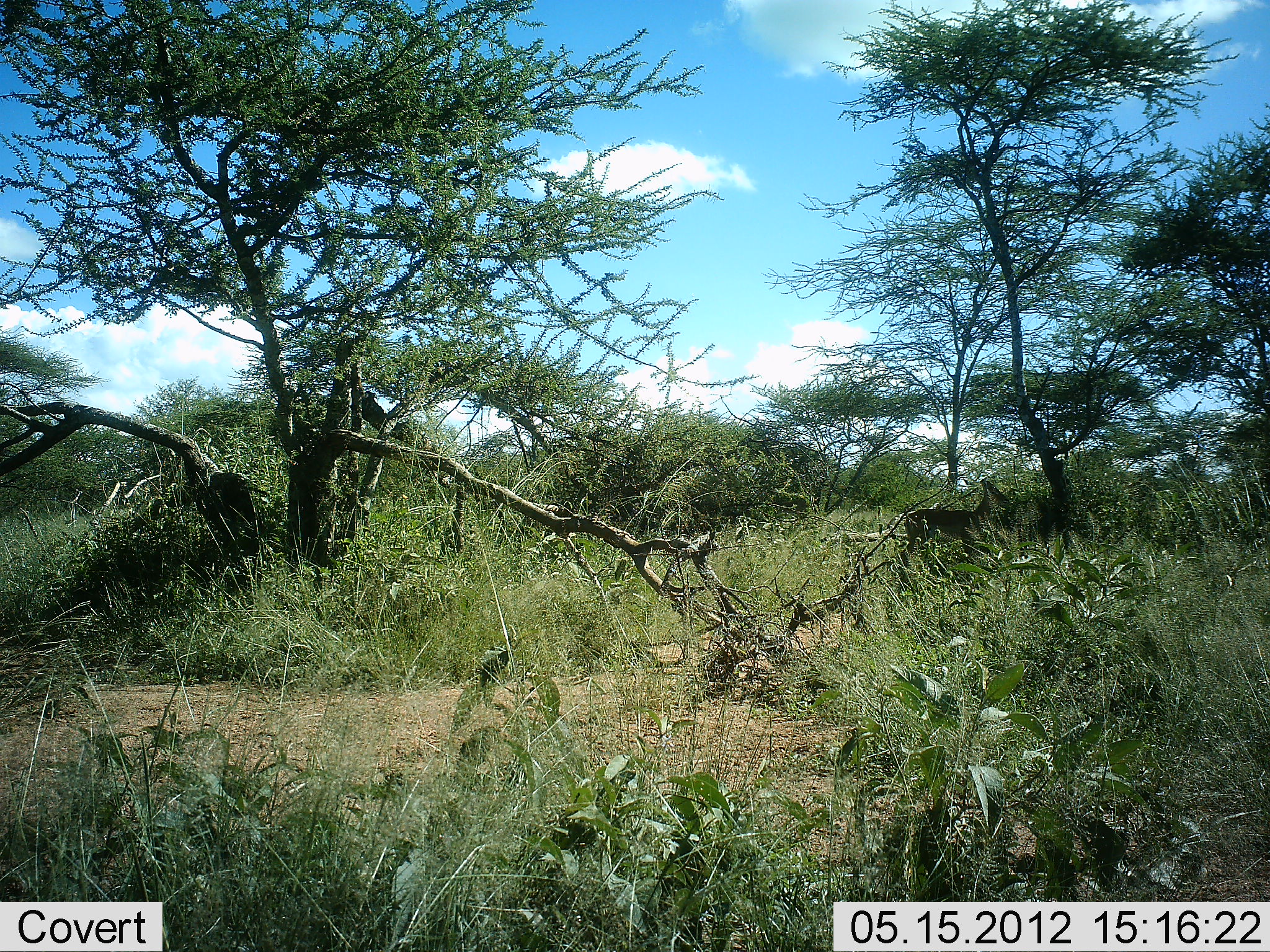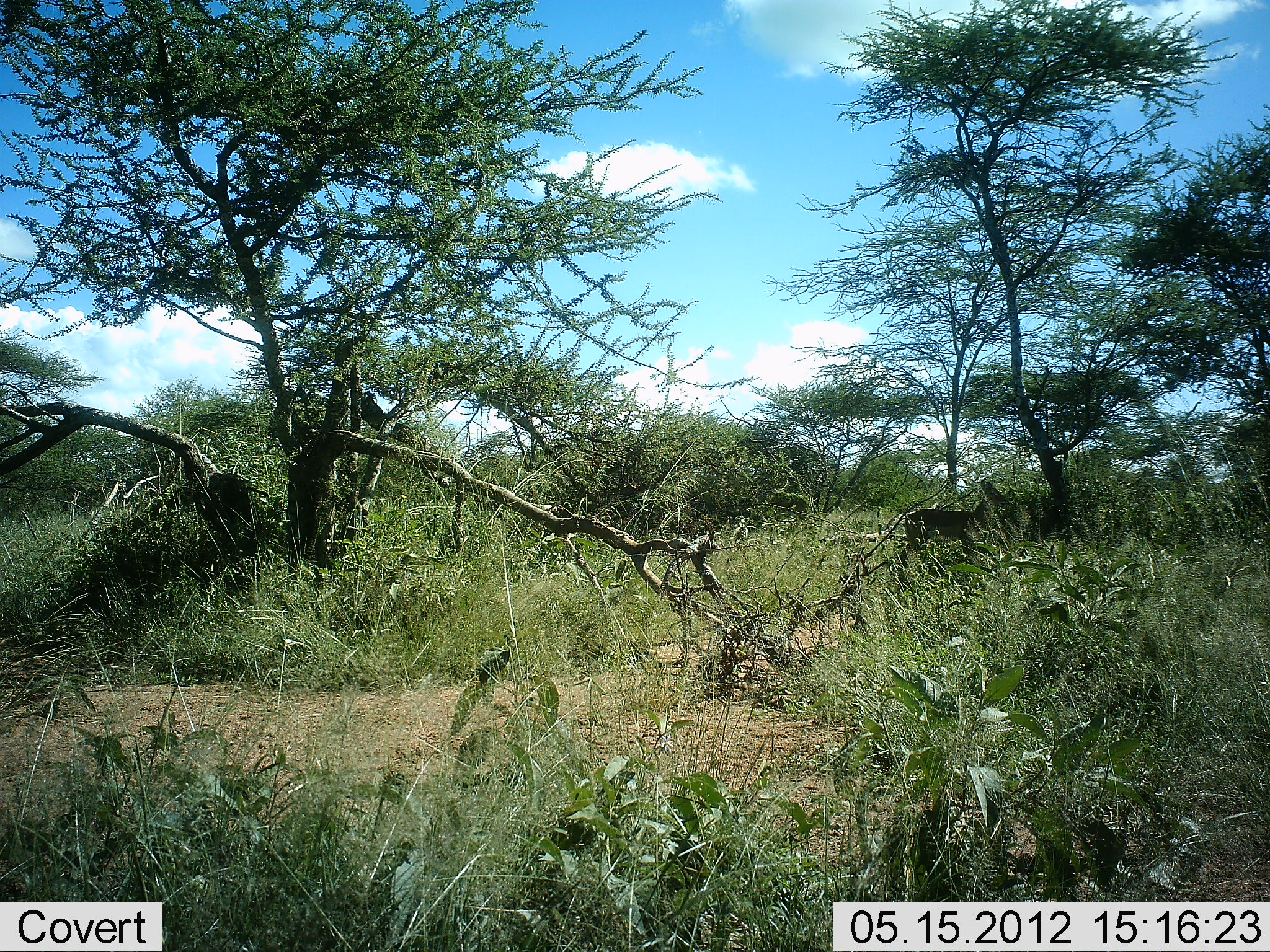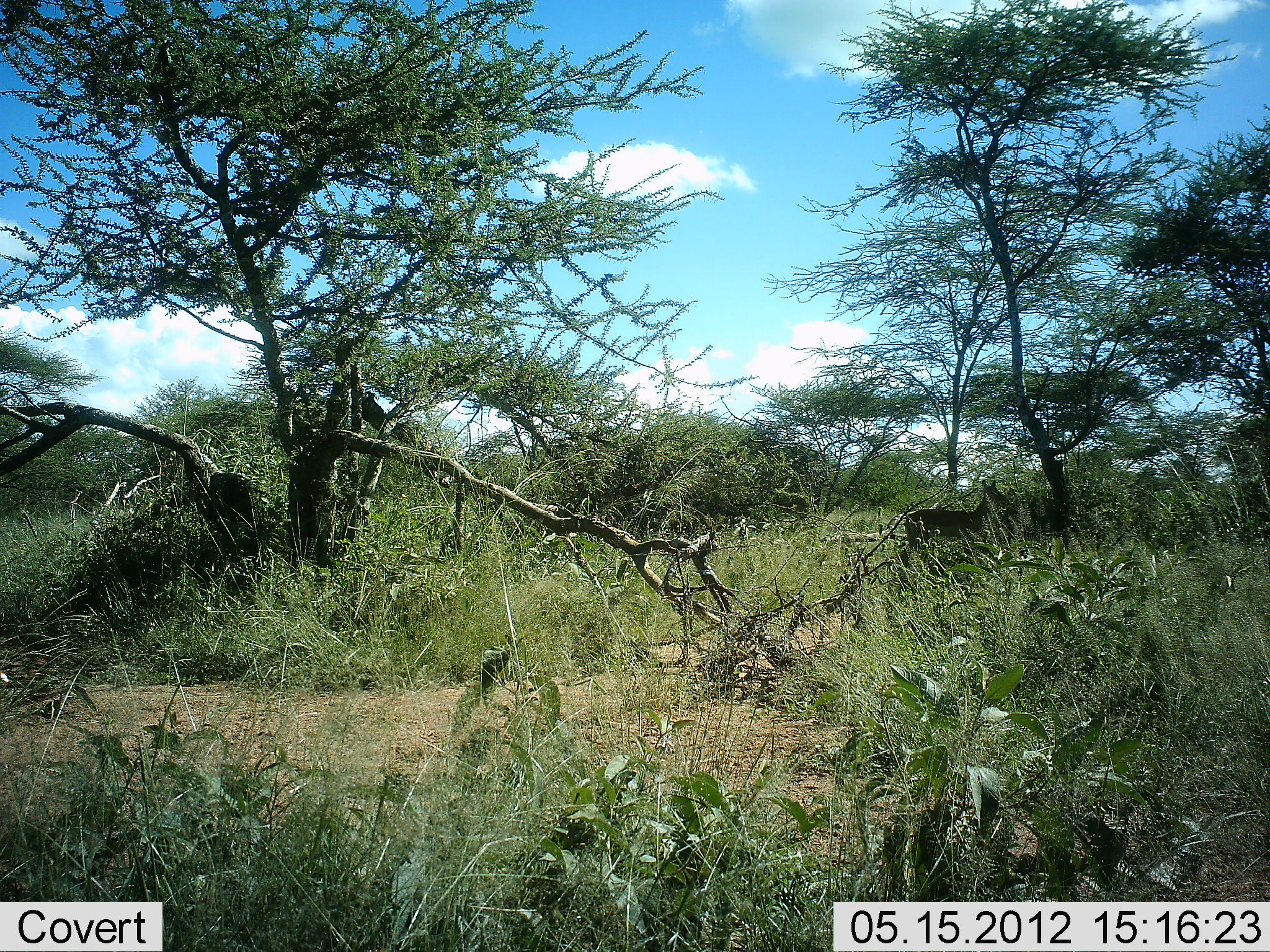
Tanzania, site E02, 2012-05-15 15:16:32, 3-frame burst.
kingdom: Animalia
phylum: Chordata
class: Mammalia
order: Artiodactyla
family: Bovidae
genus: Aepyceros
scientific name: Aepyceros melampus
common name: impala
Impala (Aepyceros melampus), count 1. Behavior (volunteer vote fractions): standing 88%, resting 0%, moving 0%, interacting 0%. Young present (vote fraction): 0%. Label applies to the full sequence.